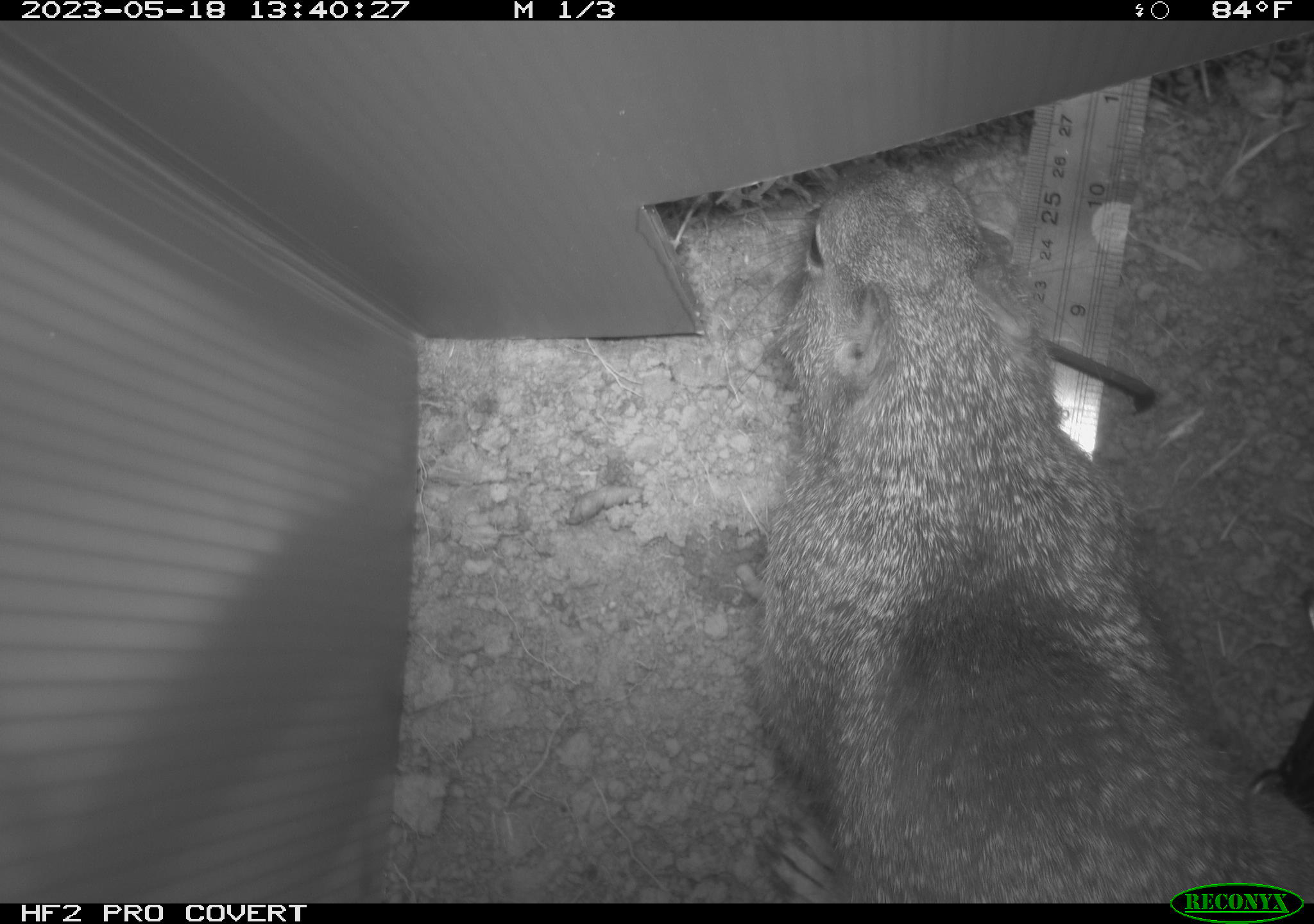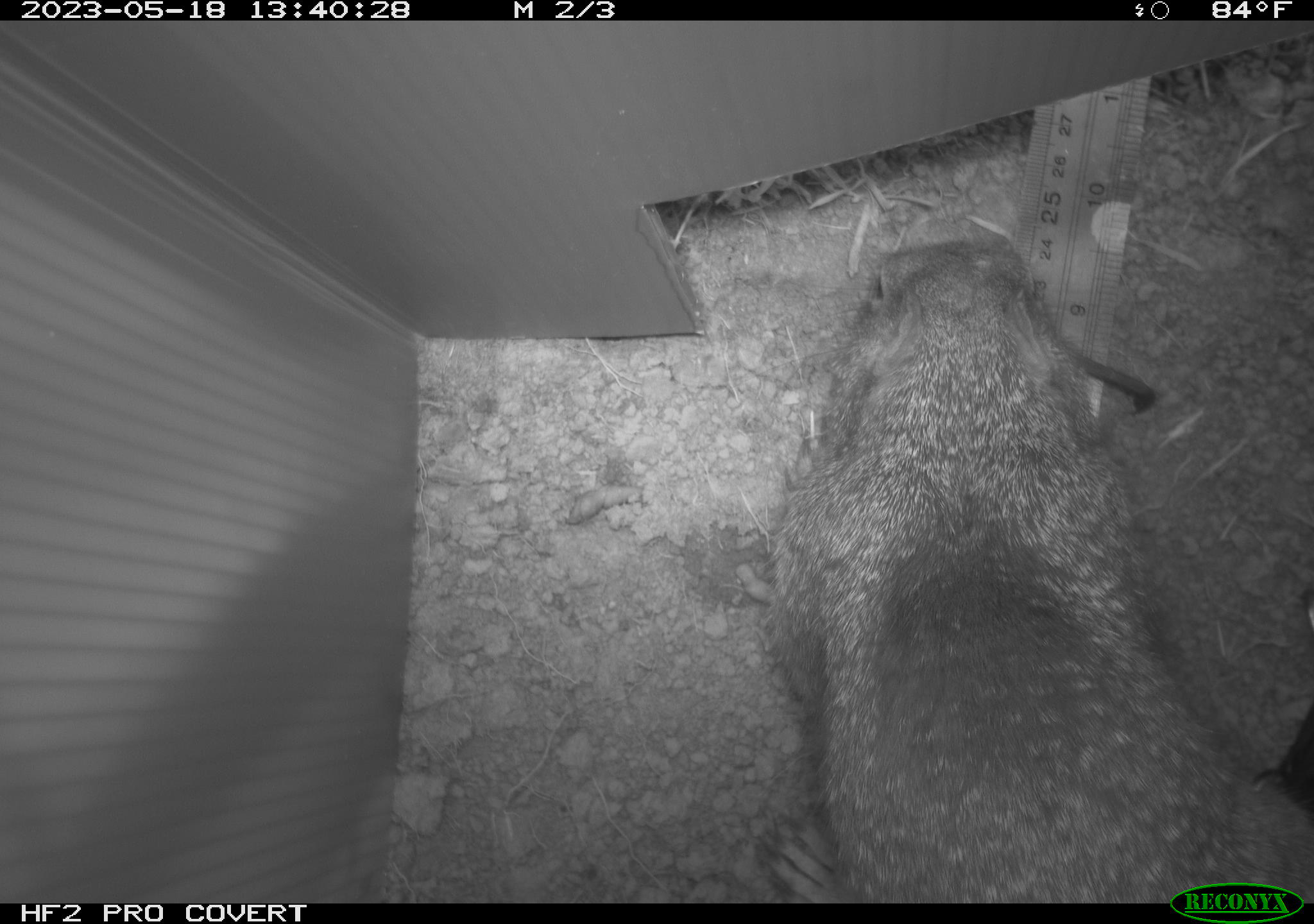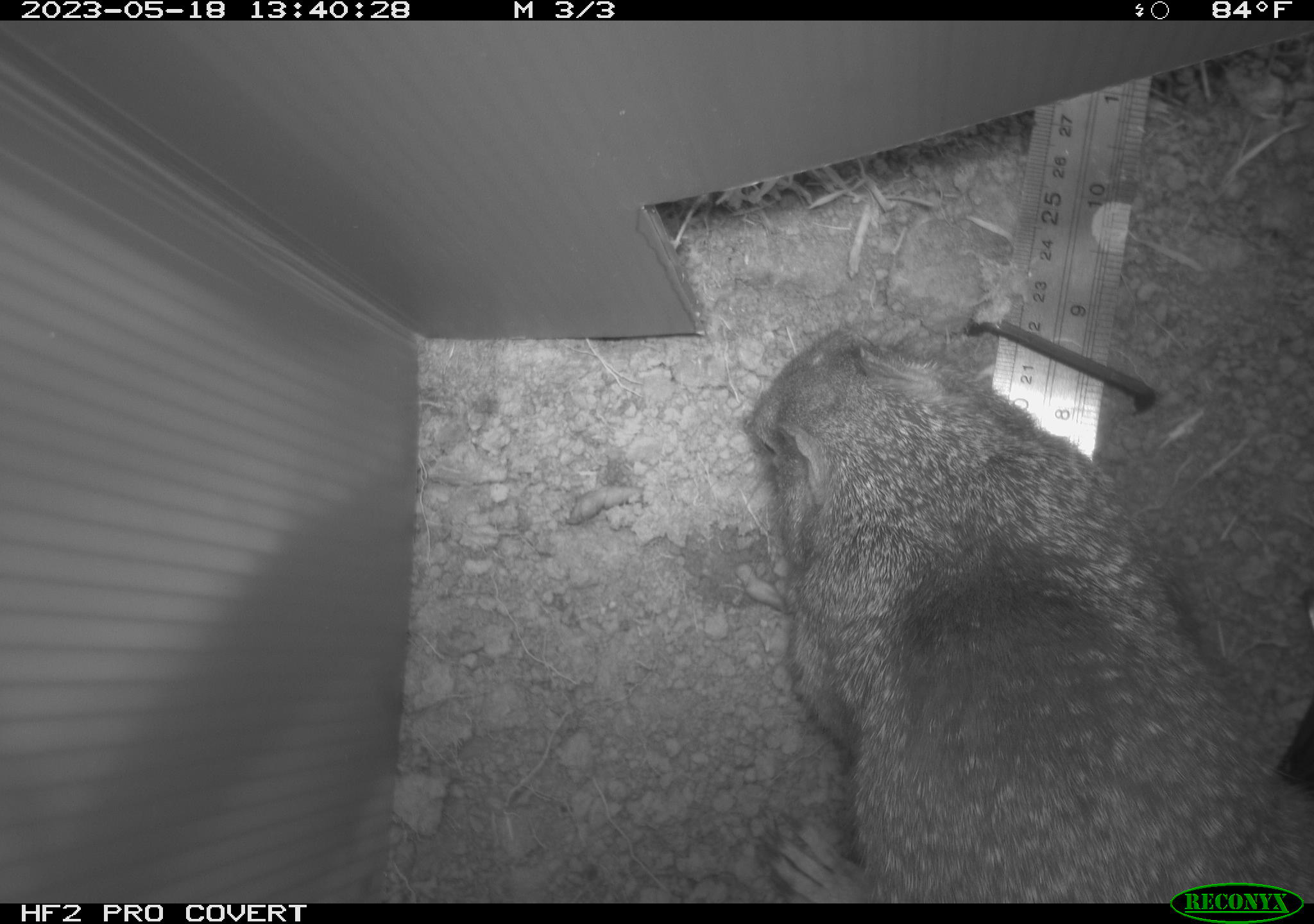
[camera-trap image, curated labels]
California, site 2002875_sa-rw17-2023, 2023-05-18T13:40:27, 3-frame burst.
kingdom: Animalia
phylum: Chordata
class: Mammalia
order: Rodentia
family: Sciuridae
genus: Otospermophilus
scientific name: Otospermophilus beecheyi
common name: california ground squirrel